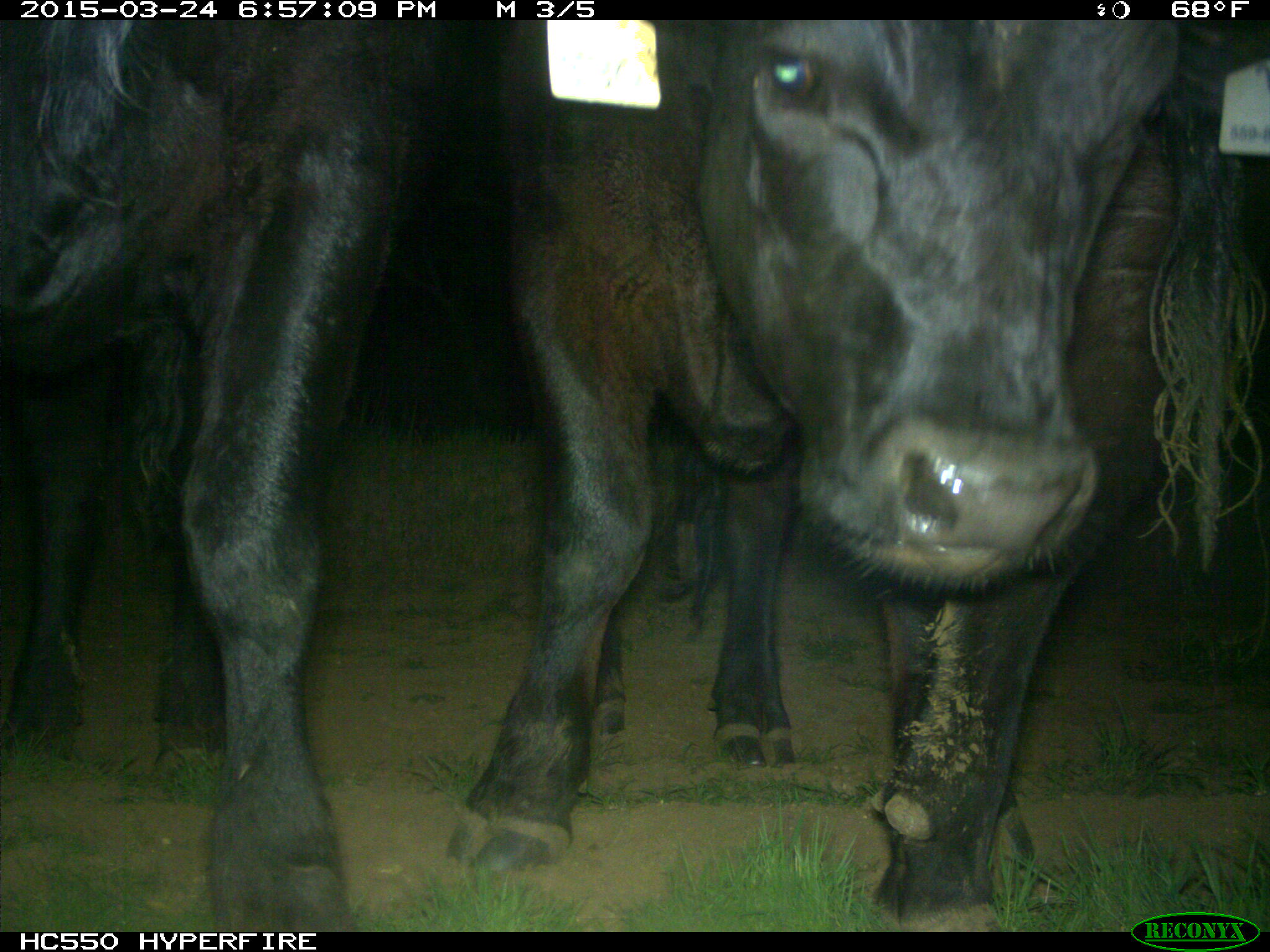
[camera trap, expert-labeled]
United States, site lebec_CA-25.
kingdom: Animalia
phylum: Chordata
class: Mammalia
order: Artiodactyla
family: Bovidae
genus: Bos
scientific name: Bos taurus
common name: domestic cow